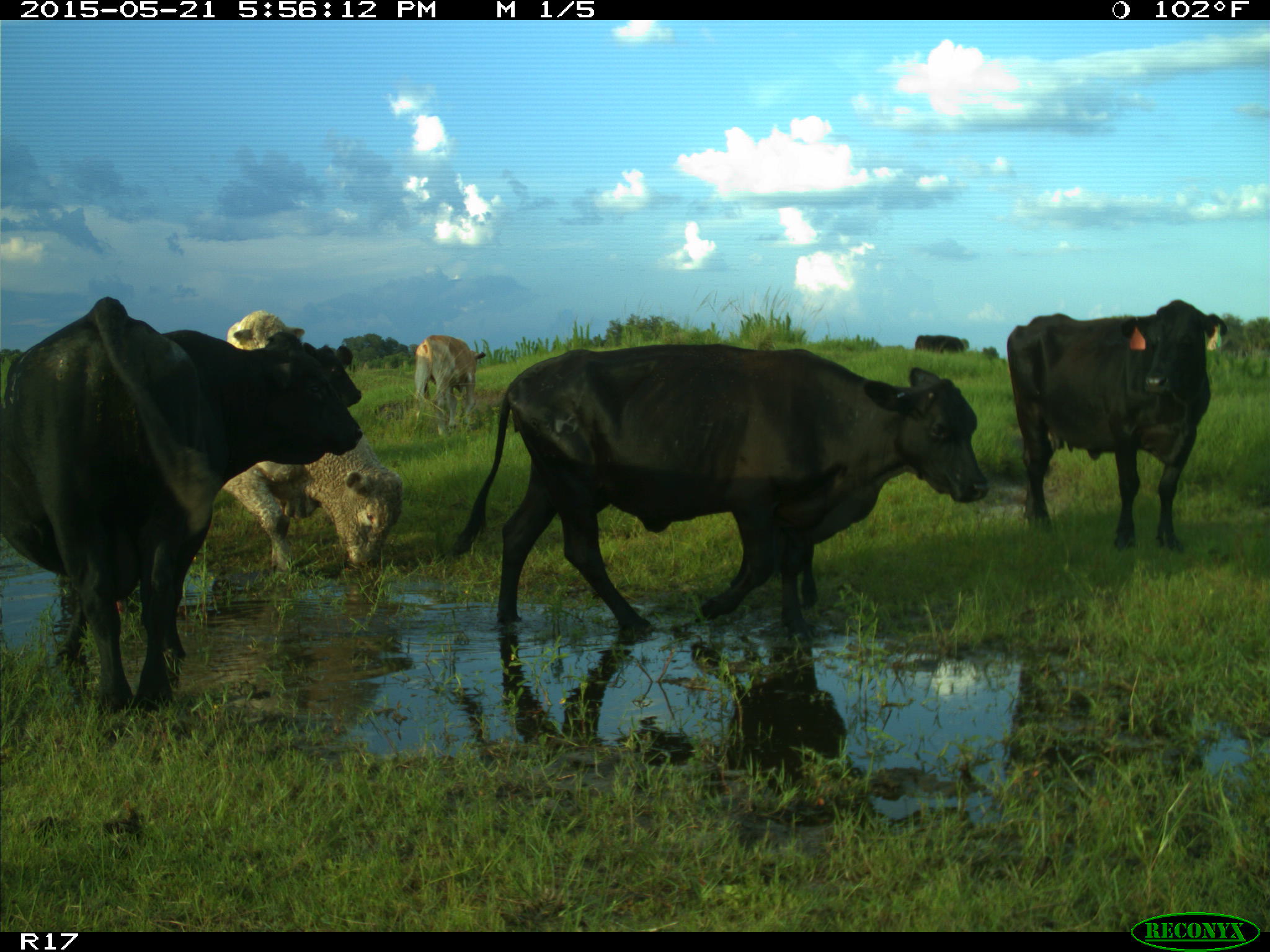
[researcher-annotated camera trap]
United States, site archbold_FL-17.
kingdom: Animalia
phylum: Chordata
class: Mammalia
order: Artiodactyla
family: Bovidae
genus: Bos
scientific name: Bos taurus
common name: domestic cow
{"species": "Bos taurus (domestic cow)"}